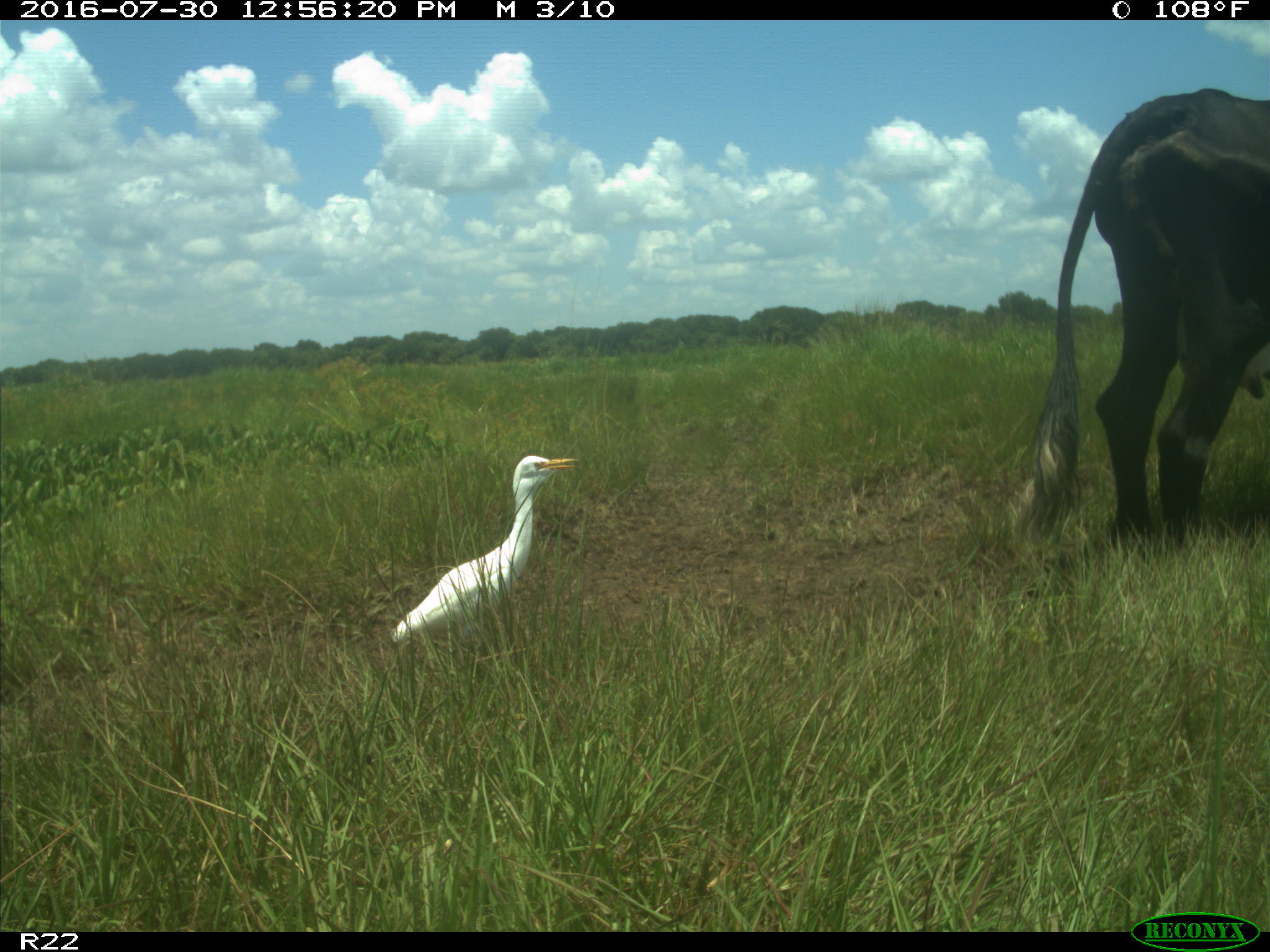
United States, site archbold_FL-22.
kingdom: Animalia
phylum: Chordata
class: Mammalia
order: Artiodactyla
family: Bovidae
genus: Bos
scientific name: Bos taurus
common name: domestic cow